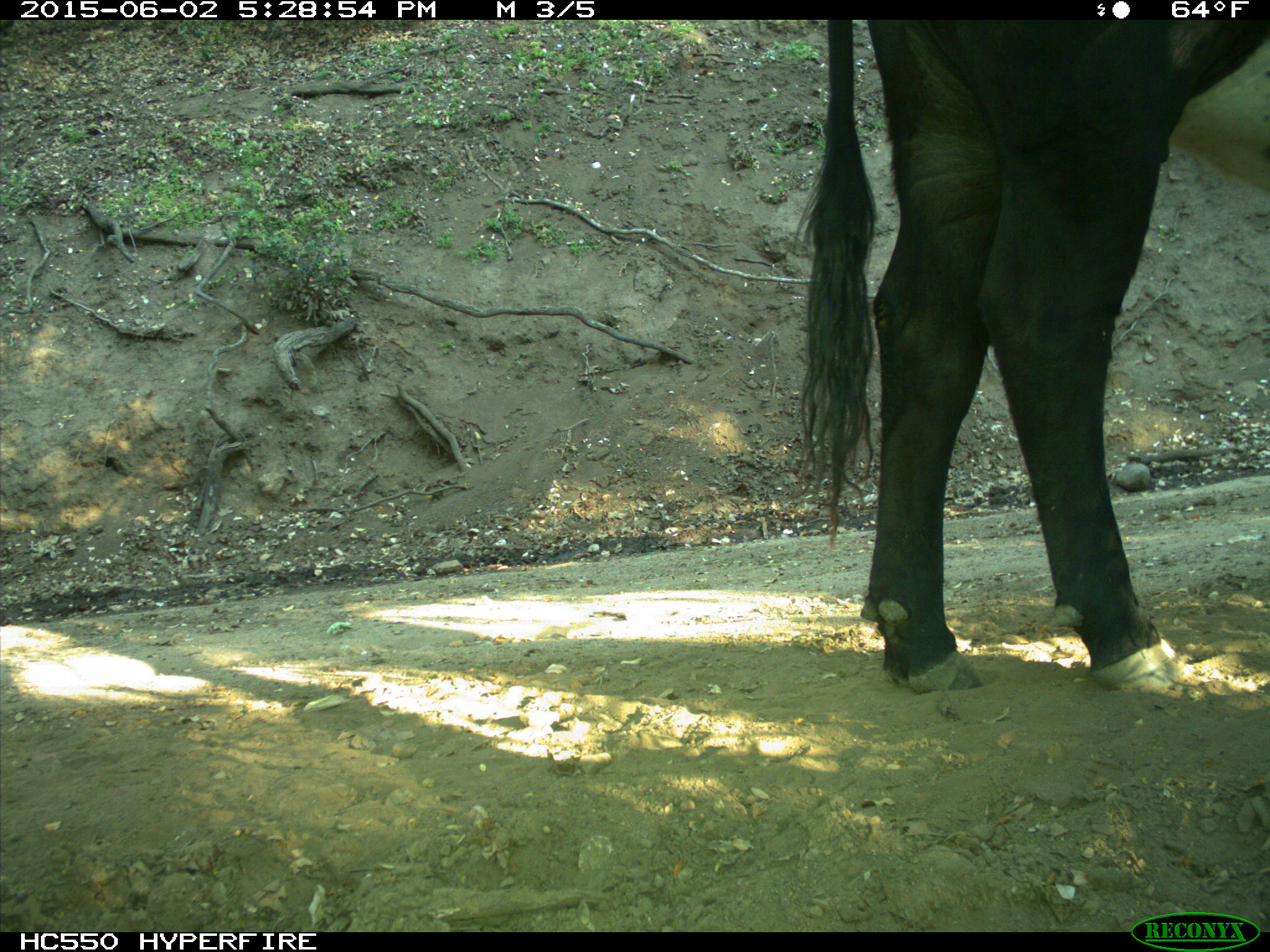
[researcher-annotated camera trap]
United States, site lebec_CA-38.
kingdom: Animalia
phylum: Chordata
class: Mammalia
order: Artiodactyla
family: Bovidae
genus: Bos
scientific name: Bos taurus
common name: domestic cow